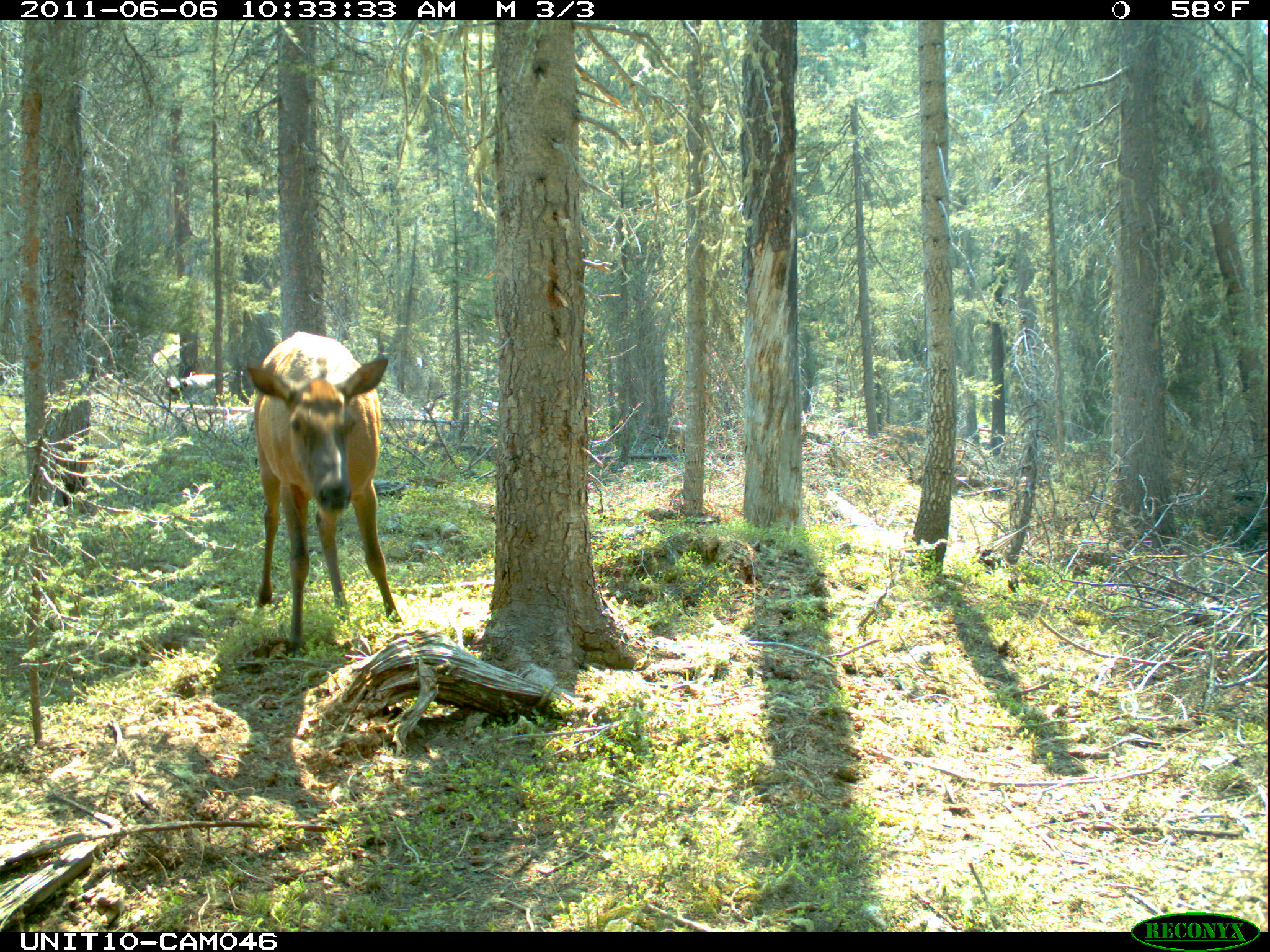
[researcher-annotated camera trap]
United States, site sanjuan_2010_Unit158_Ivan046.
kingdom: Animalia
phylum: Chordata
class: Mammalia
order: Artiodactyla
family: Cervidae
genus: Cervus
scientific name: Cervus elaphus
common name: red deer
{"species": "Cervus elaphus (red deer)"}